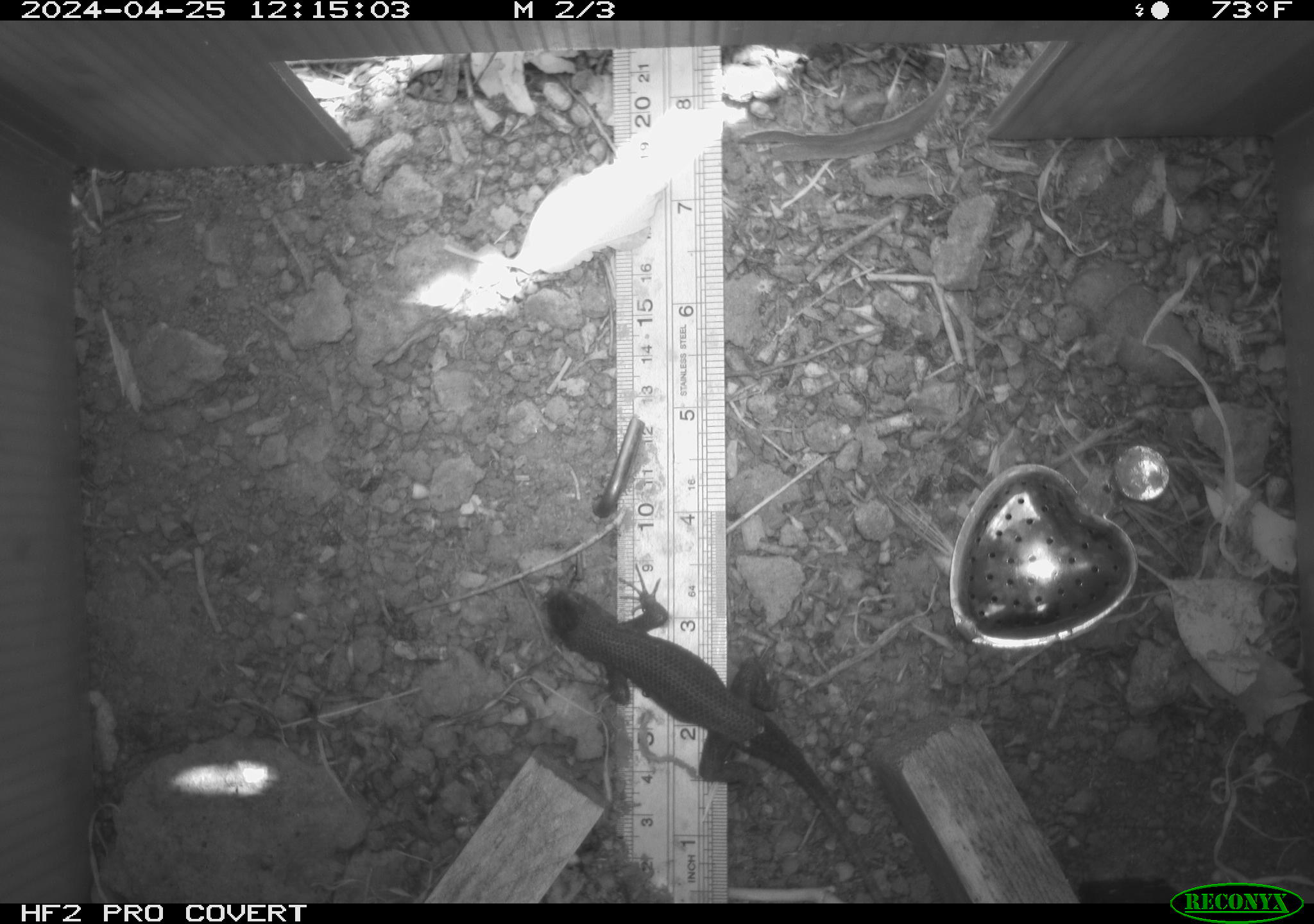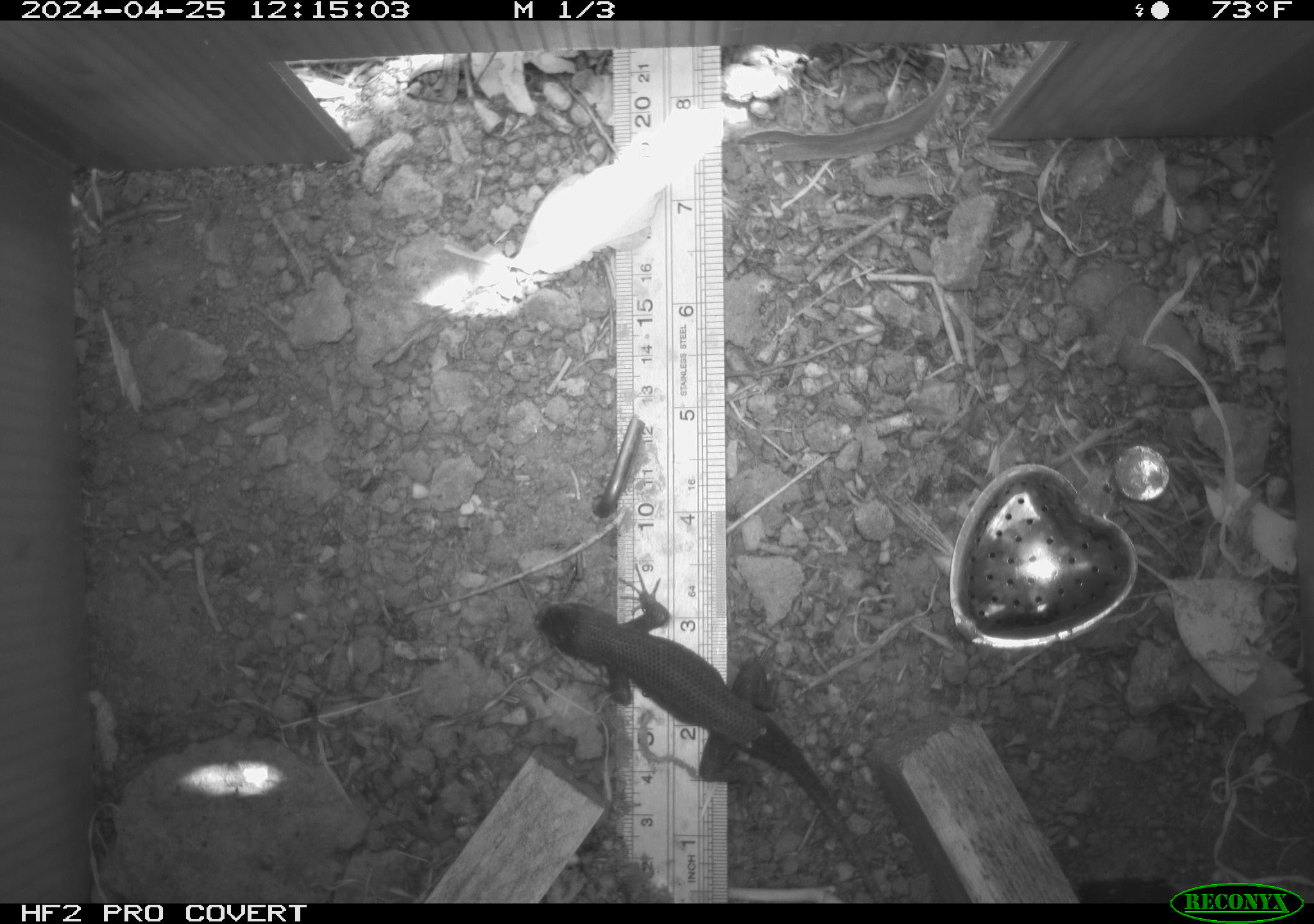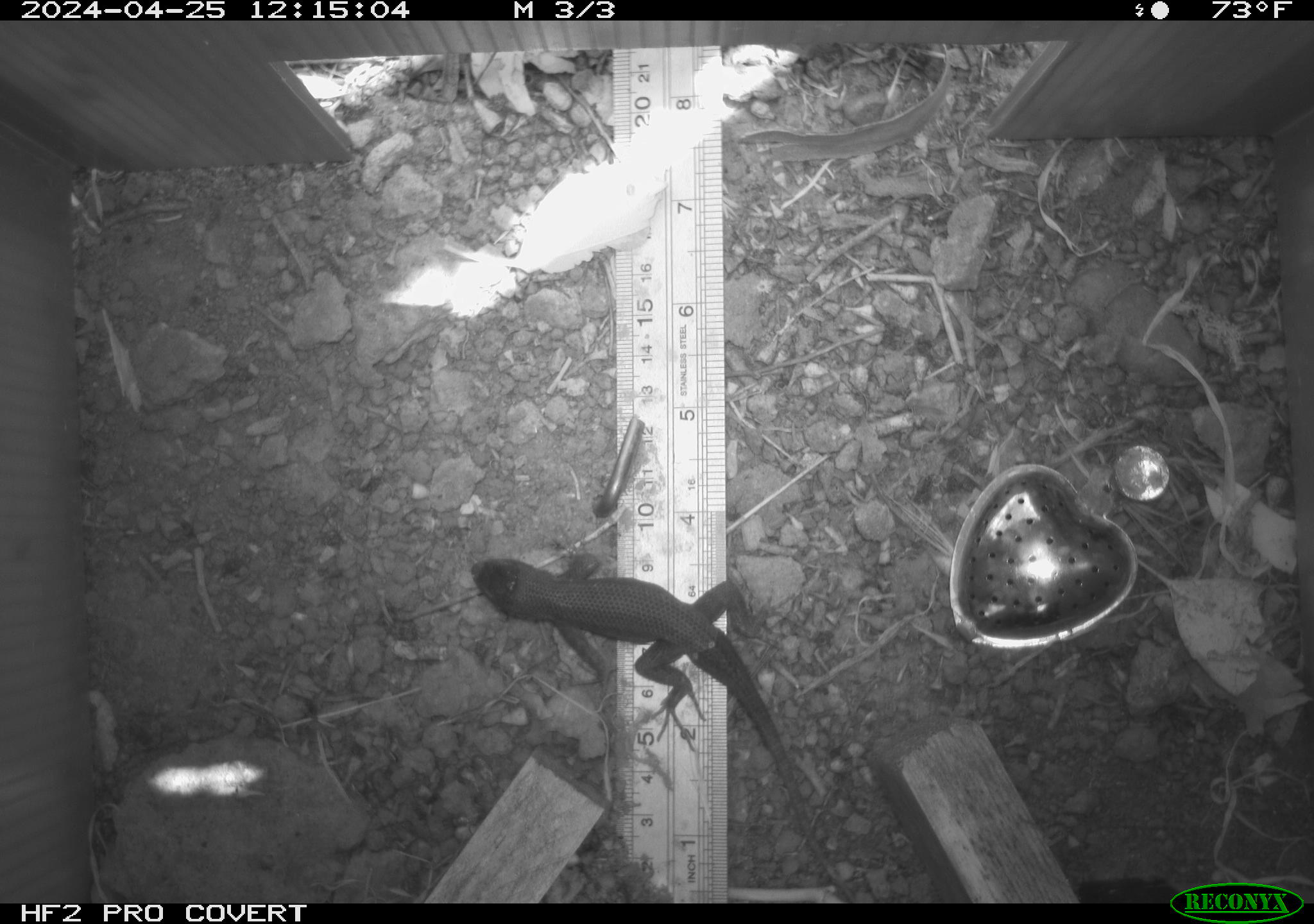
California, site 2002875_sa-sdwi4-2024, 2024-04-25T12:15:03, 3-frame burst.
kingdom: Animalia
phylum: Chordata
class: Reptilia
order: Squamata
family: Phrynosomatidae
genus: Sceloporus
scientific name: Sceloporus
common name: spiny lizards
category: sceloporus species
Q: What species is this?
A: Sceloporus species (spiny lizards) (Sceloporus).